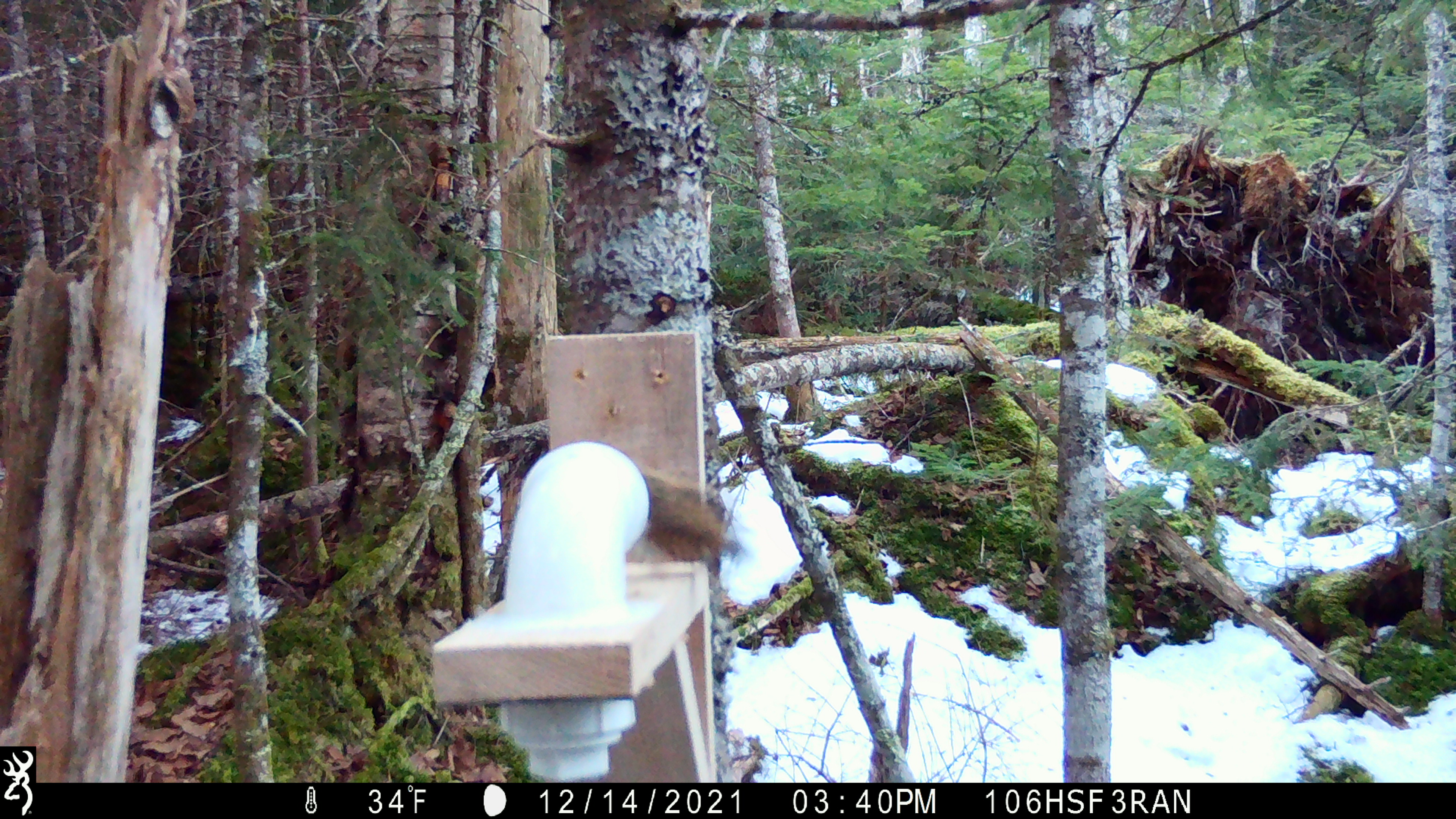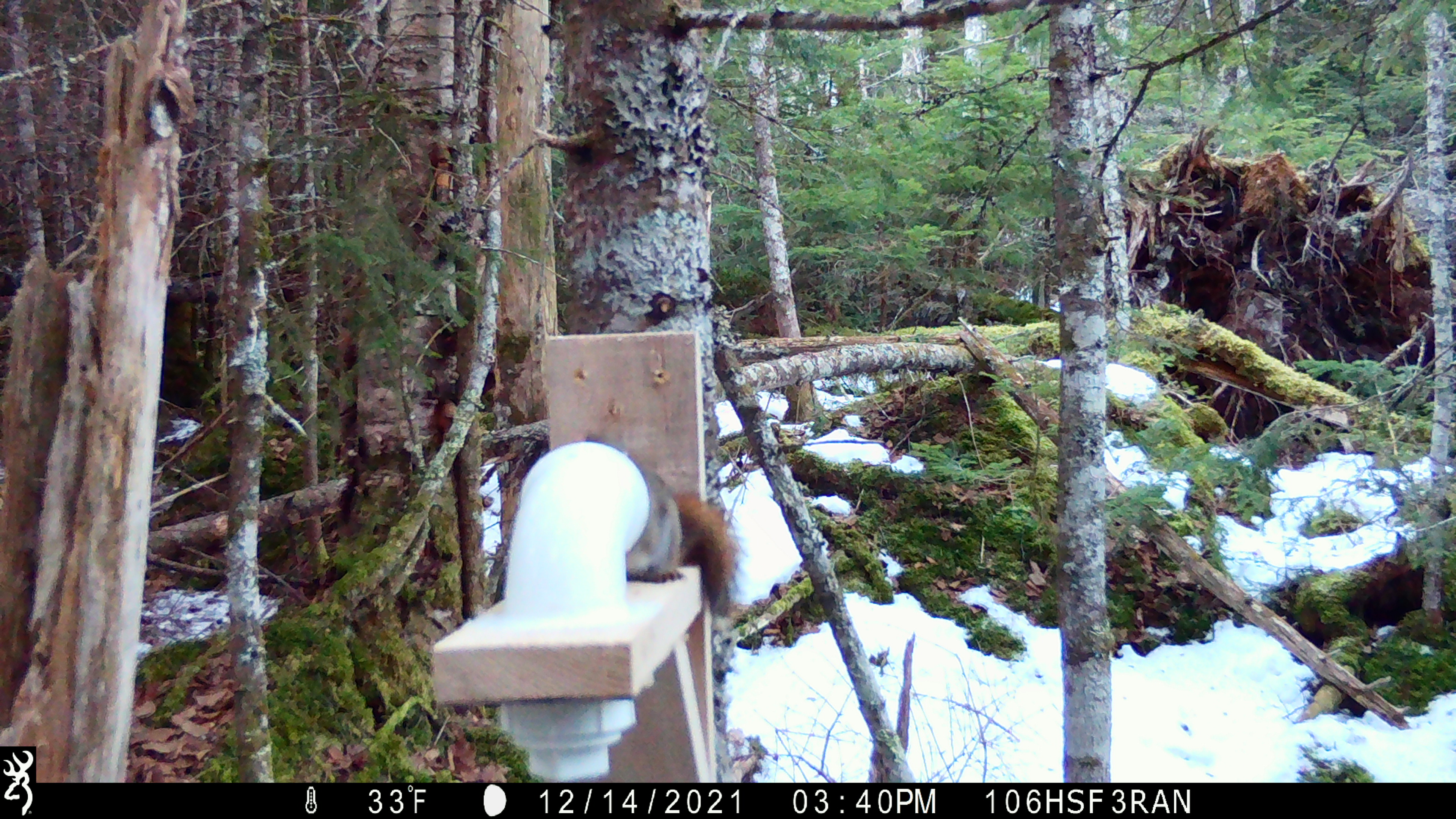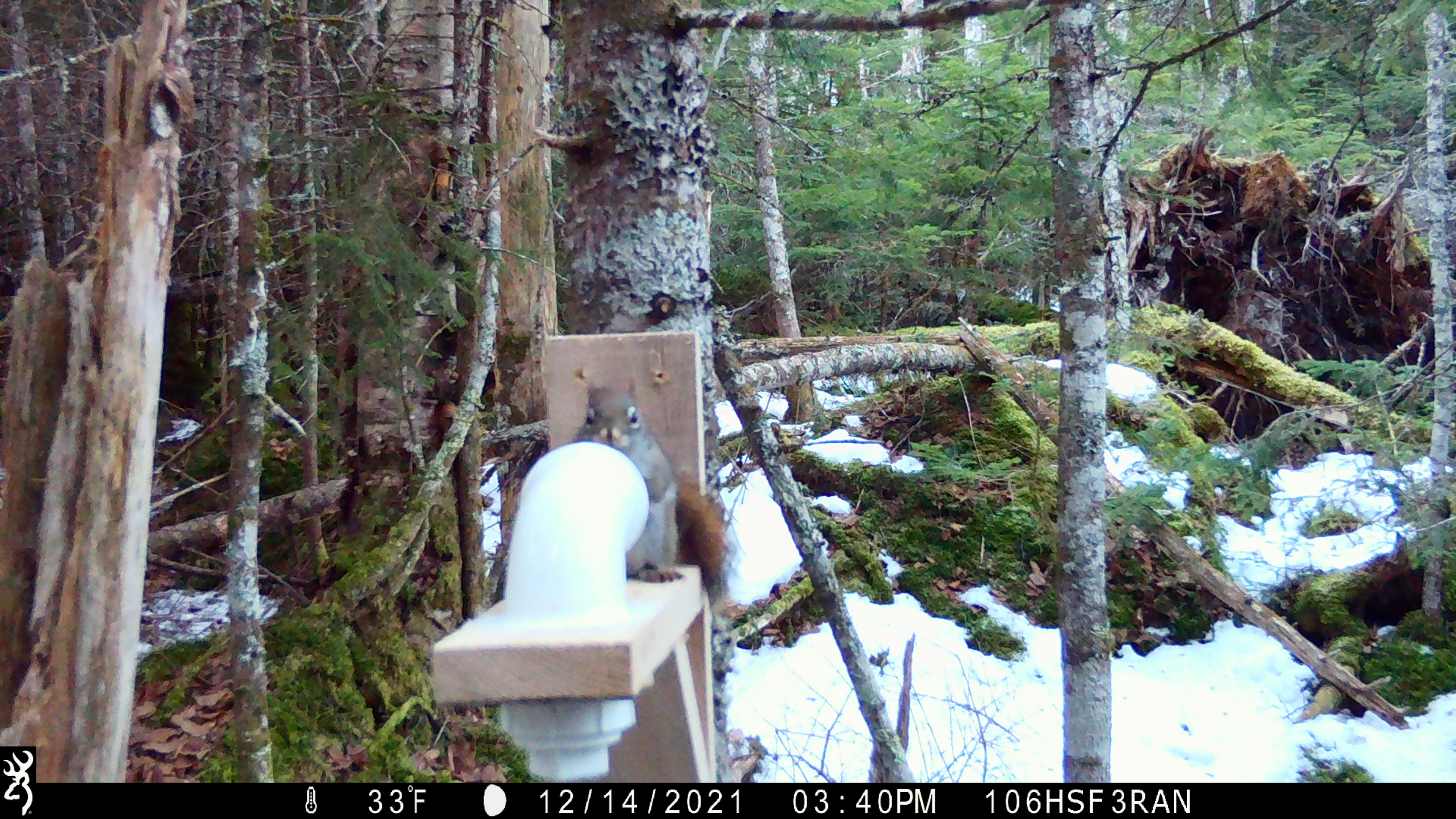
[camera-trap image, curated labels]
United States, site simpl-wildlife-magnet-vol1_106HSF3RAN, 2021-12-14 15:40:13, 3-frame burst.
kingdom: Animalia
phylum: Chordata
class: Mammalia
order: Rodentia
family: Sciuridae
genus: Tamiasciurus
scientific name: Tamiasciurus hudsonicus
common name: red squirrel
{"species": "red squirrel (Tamiasciurus hudsonicus)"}